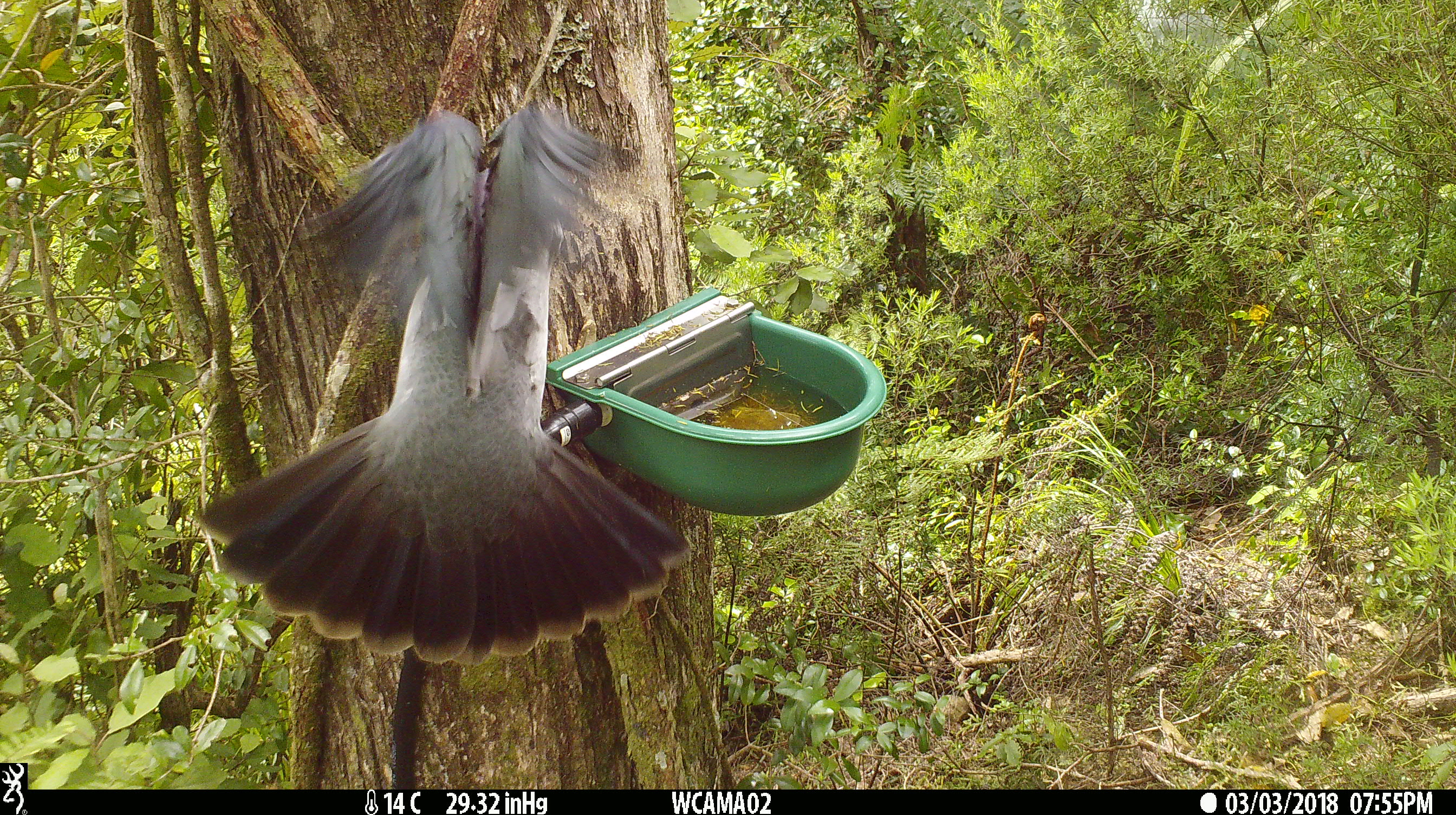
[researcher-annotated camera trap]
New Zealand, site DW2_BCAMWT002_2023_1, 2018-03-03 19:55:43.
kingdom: Animalia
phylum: Chordata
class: Aves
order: Columbiformes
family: Columbidae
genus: Hemiphaga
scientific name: Hemiphaga novaeseelandiae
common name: new zealand pigeon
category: kereru